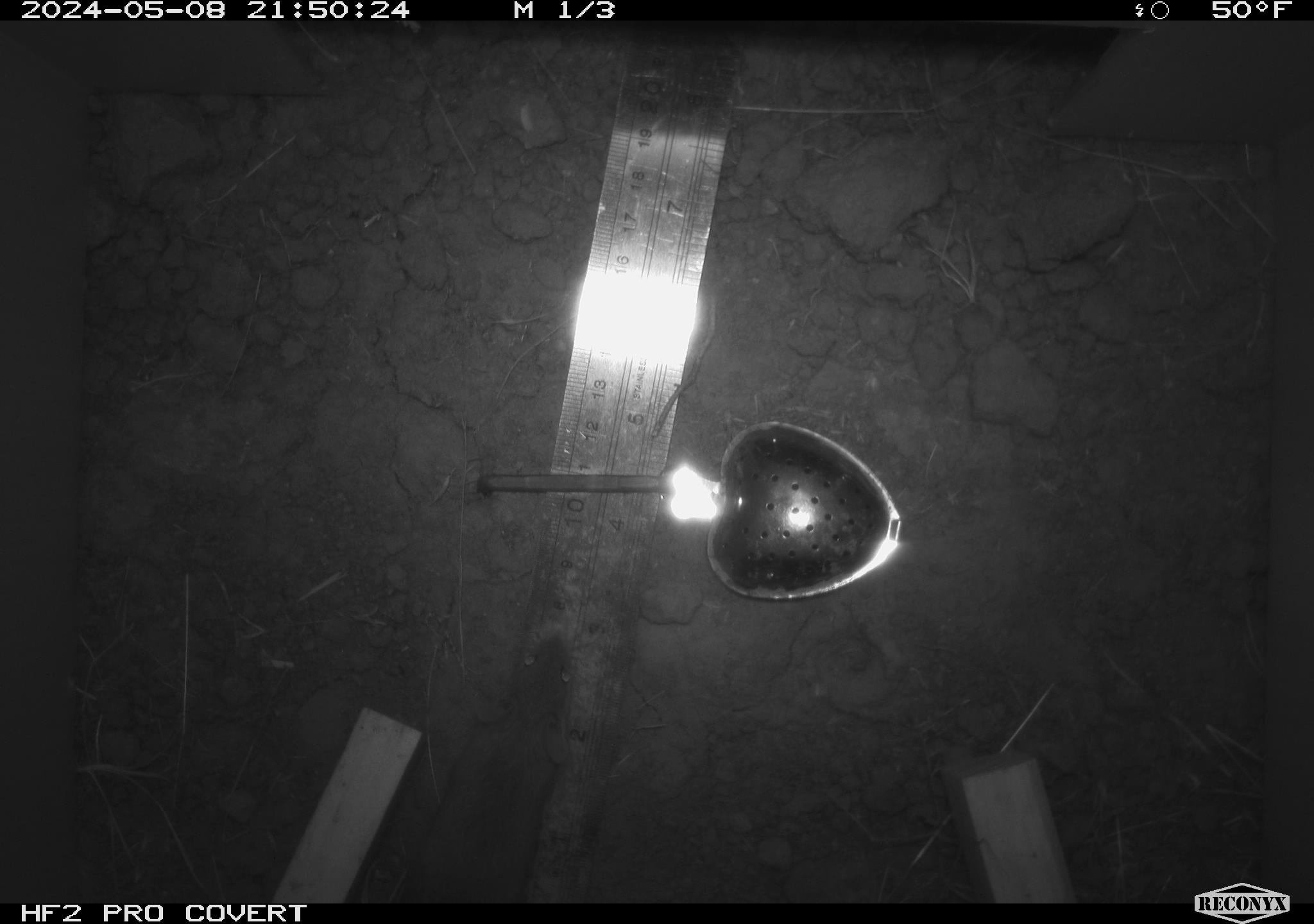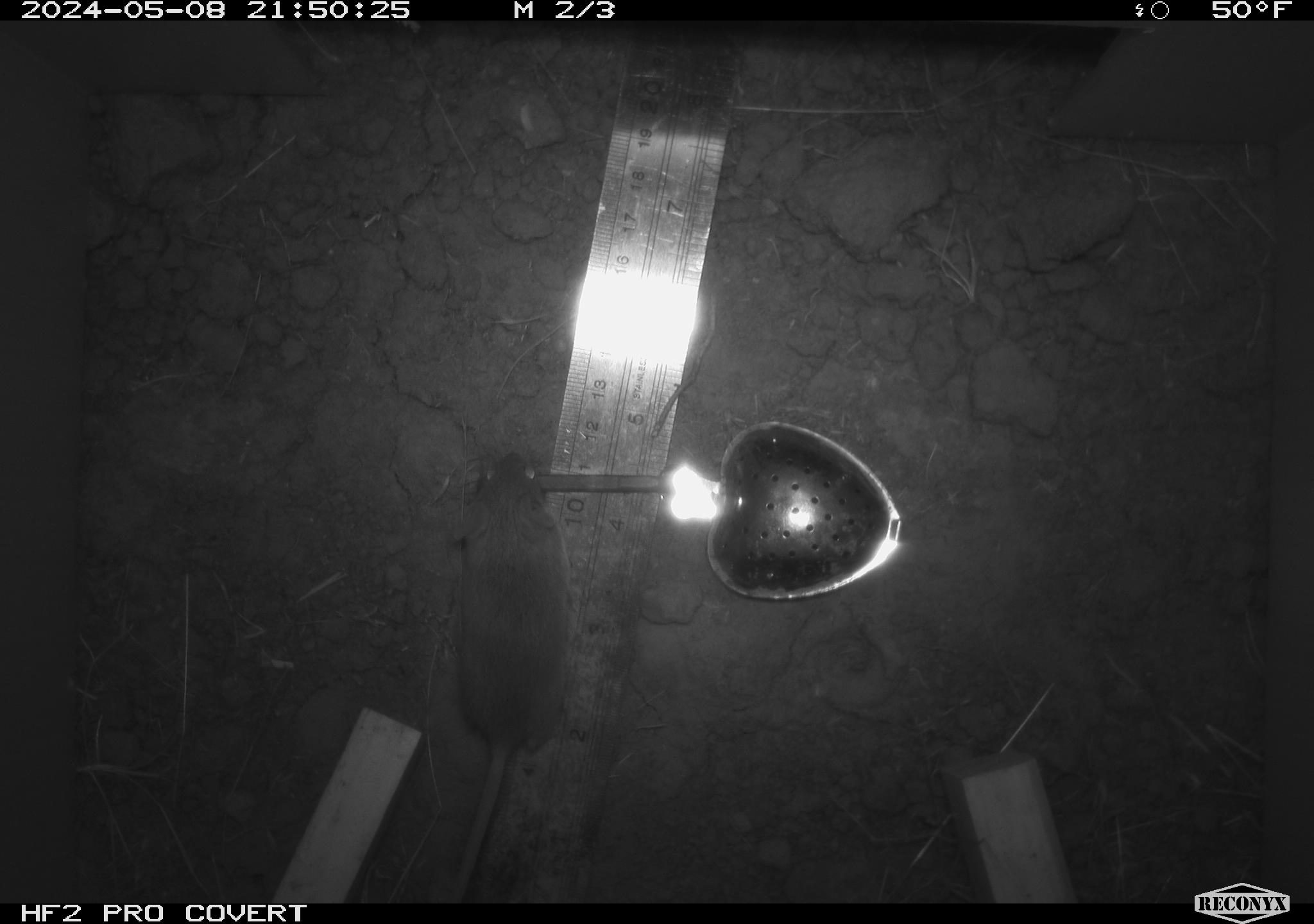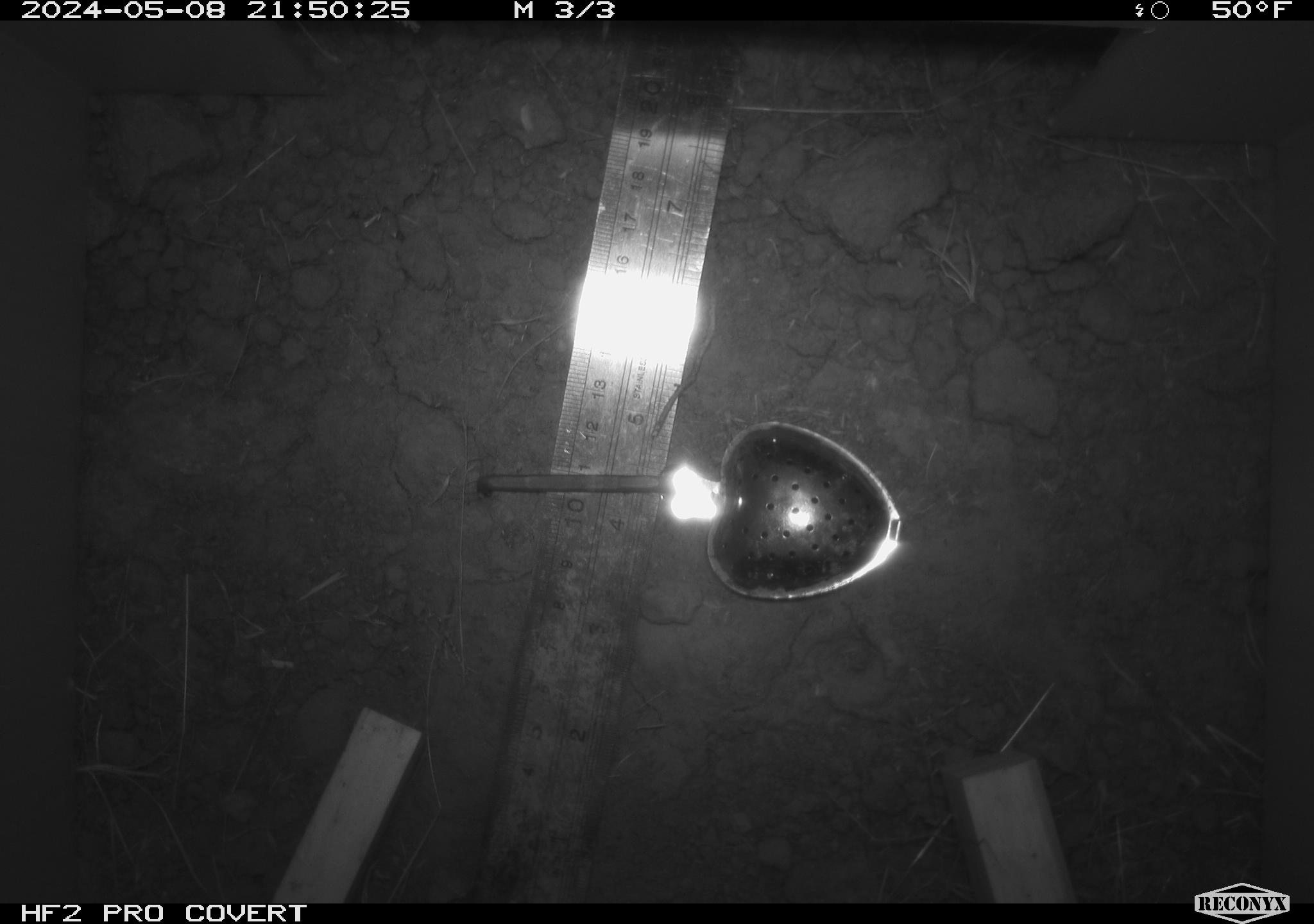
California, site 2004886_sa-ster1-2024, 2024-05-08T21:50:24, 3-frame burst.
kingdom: Animalia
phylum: Chordata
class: Mammalia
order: Rodentia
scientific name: Rodentia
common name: mouse species